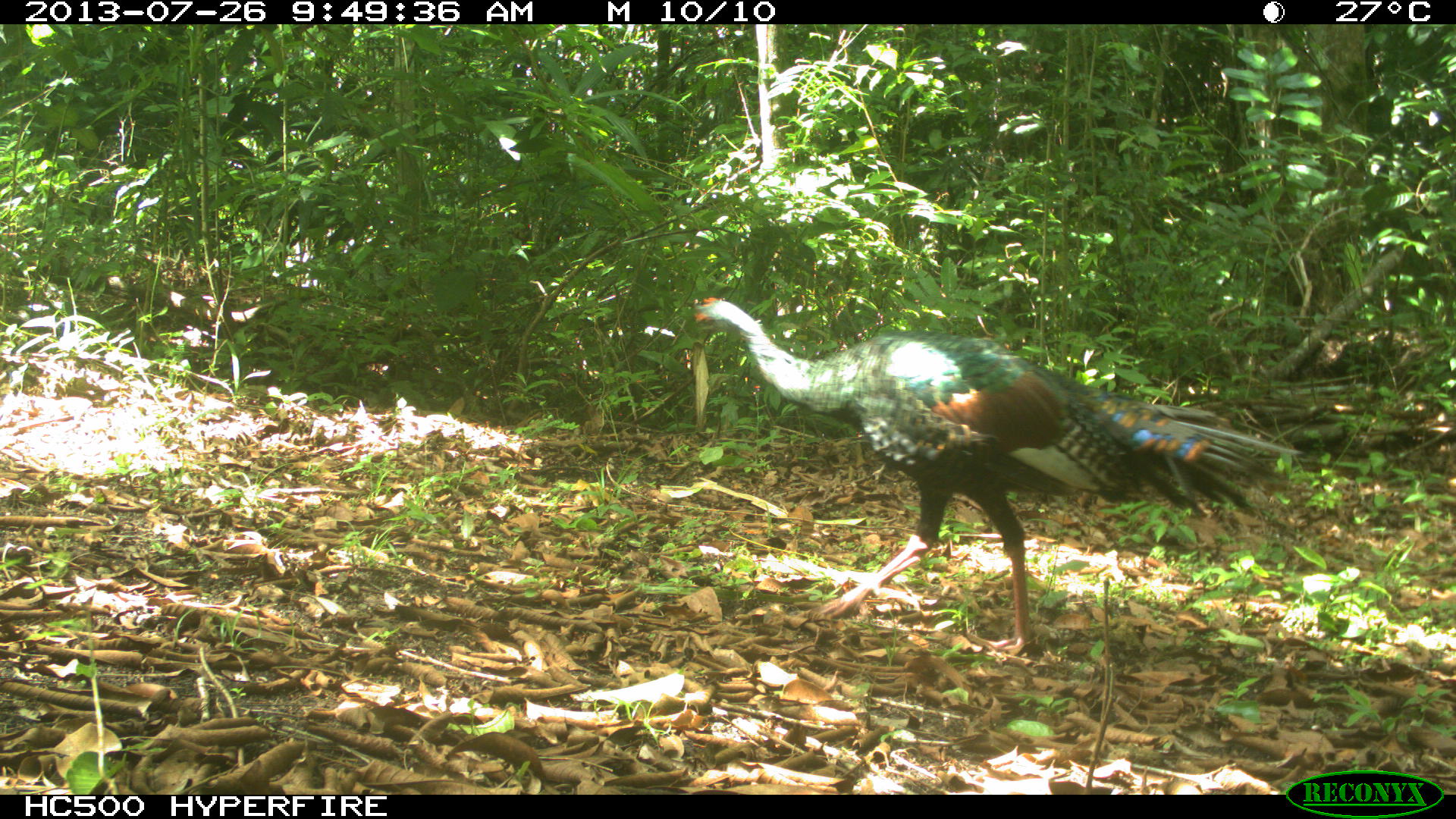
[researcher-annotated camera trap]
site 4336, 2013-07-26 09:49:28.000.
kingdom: Animalia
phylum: Chordata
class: Aves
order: Galliformes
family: Phasianidae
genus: Meleagris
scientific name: Meleagris ocellata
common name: ocellated turkey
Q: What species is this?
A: Meleagris ocellata (ocellated turkey).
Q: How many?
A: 2.